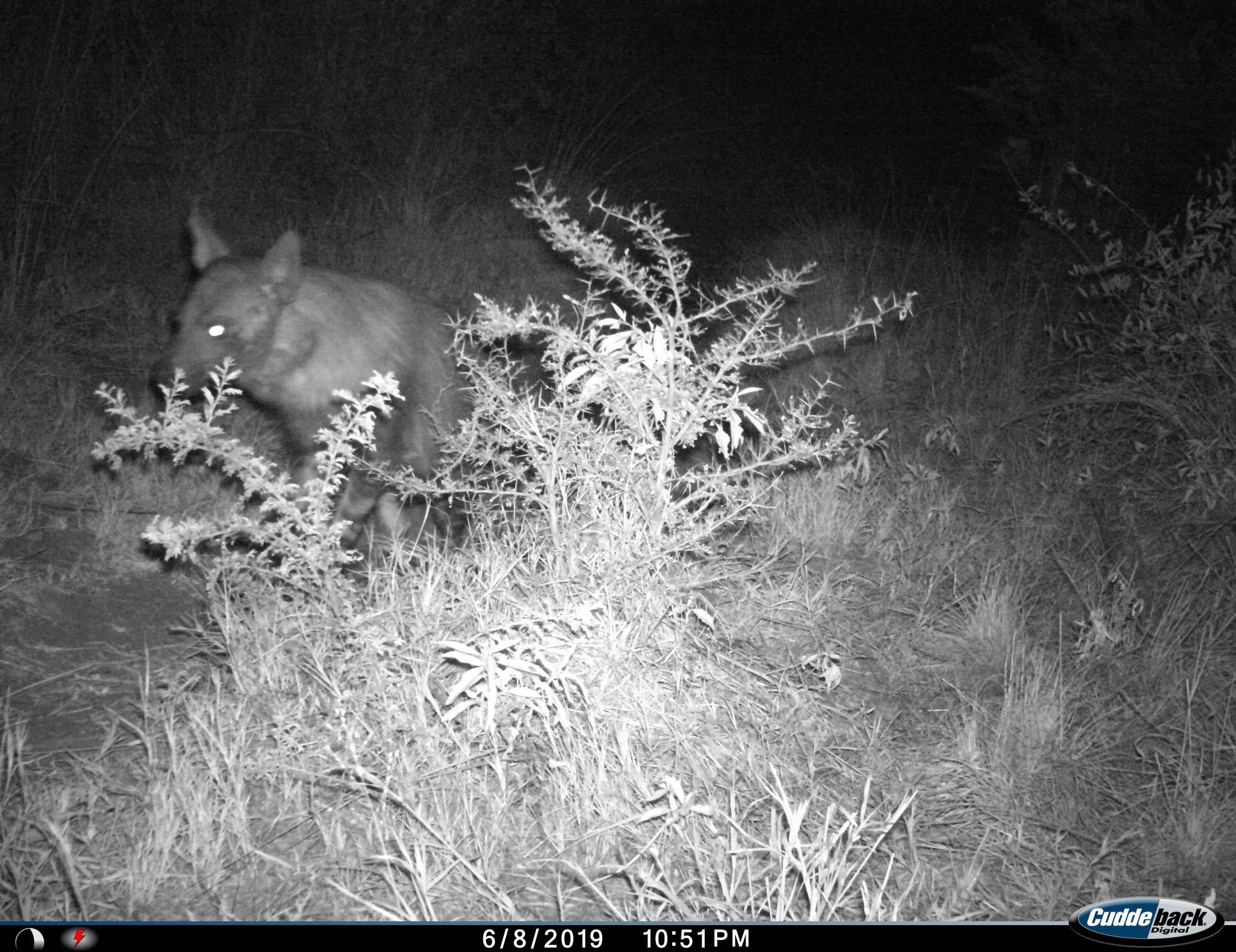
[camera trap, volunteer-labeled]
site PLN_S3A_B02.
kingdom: Animalia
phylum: Chordata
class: Mammalia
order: Carnivora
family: Hyaenidae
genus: Parahyaena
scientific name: Parahyaena brunnea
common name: brown hyena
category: hyenabrown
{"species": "hyenabrown (brown hyena) (Parahyaena brunnea)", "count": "1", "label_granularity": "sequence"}